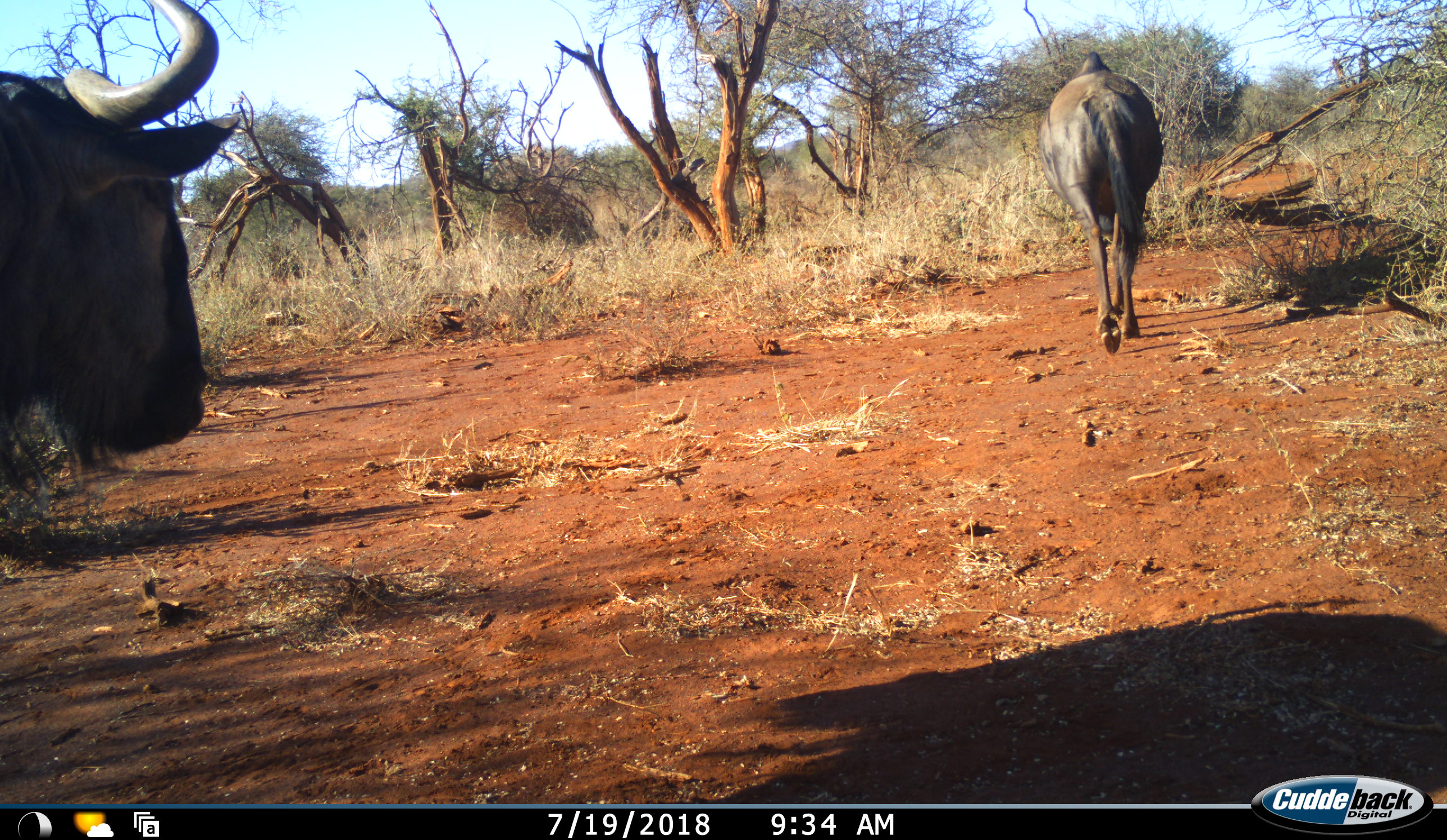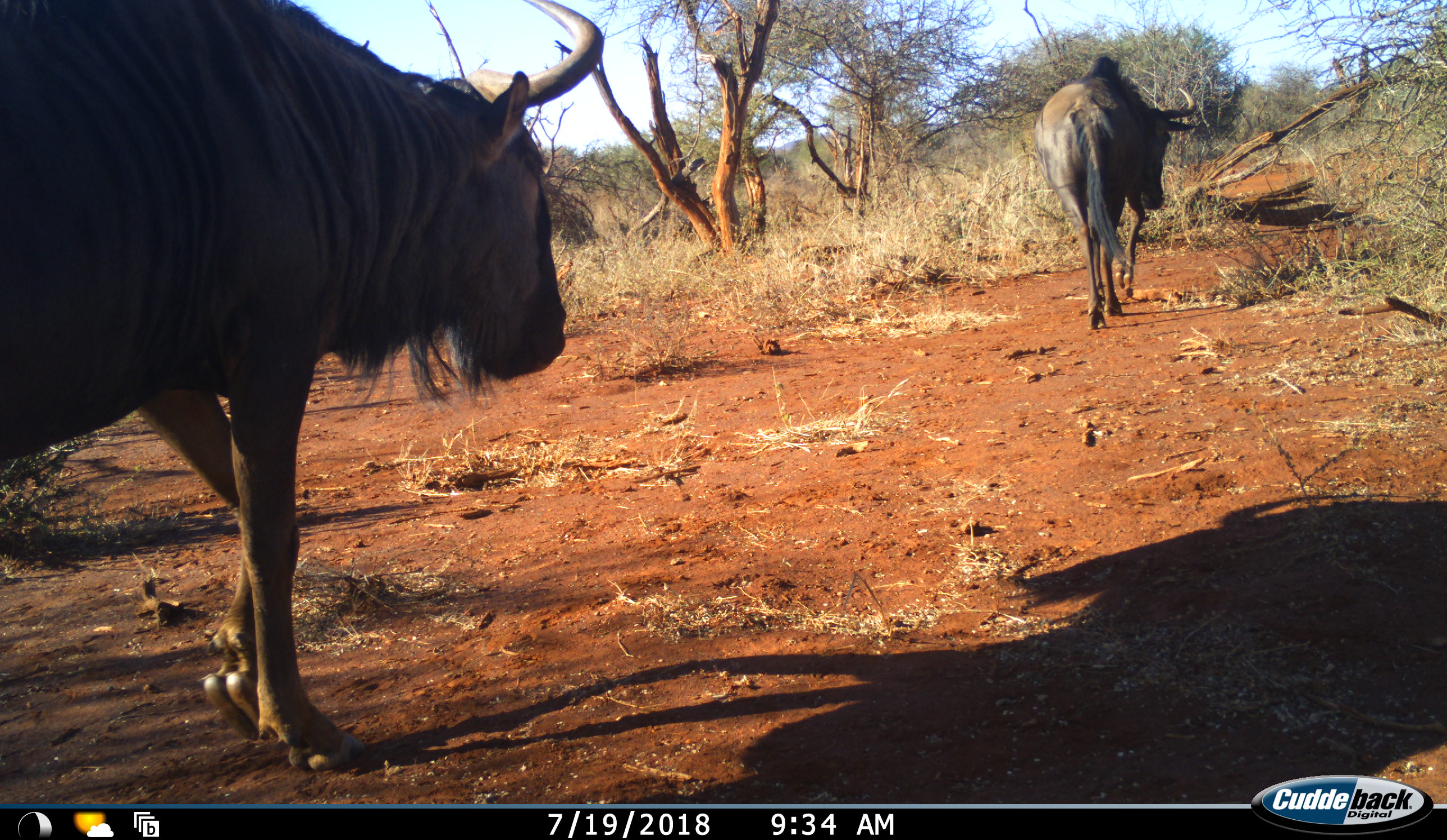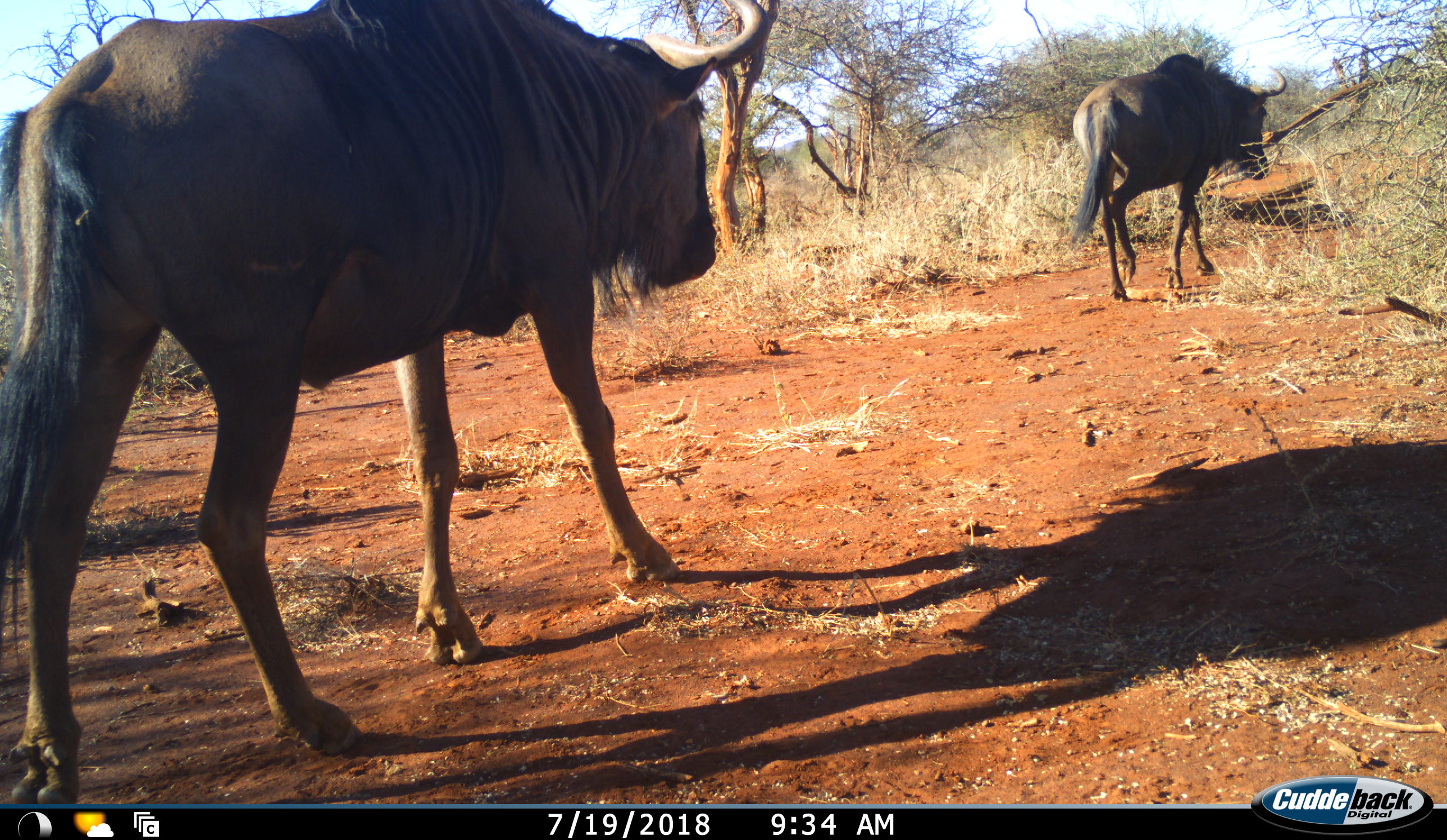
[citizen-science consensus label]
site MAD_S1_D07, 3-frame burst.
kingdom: Animalia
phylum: Chordata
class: Mammalia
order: Artiodactyla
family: Bovidae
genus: Connochaetes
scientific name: Connochaetes taurinus taurinus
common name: blue wildebeest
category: wildebeestblue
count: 2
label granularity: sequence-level